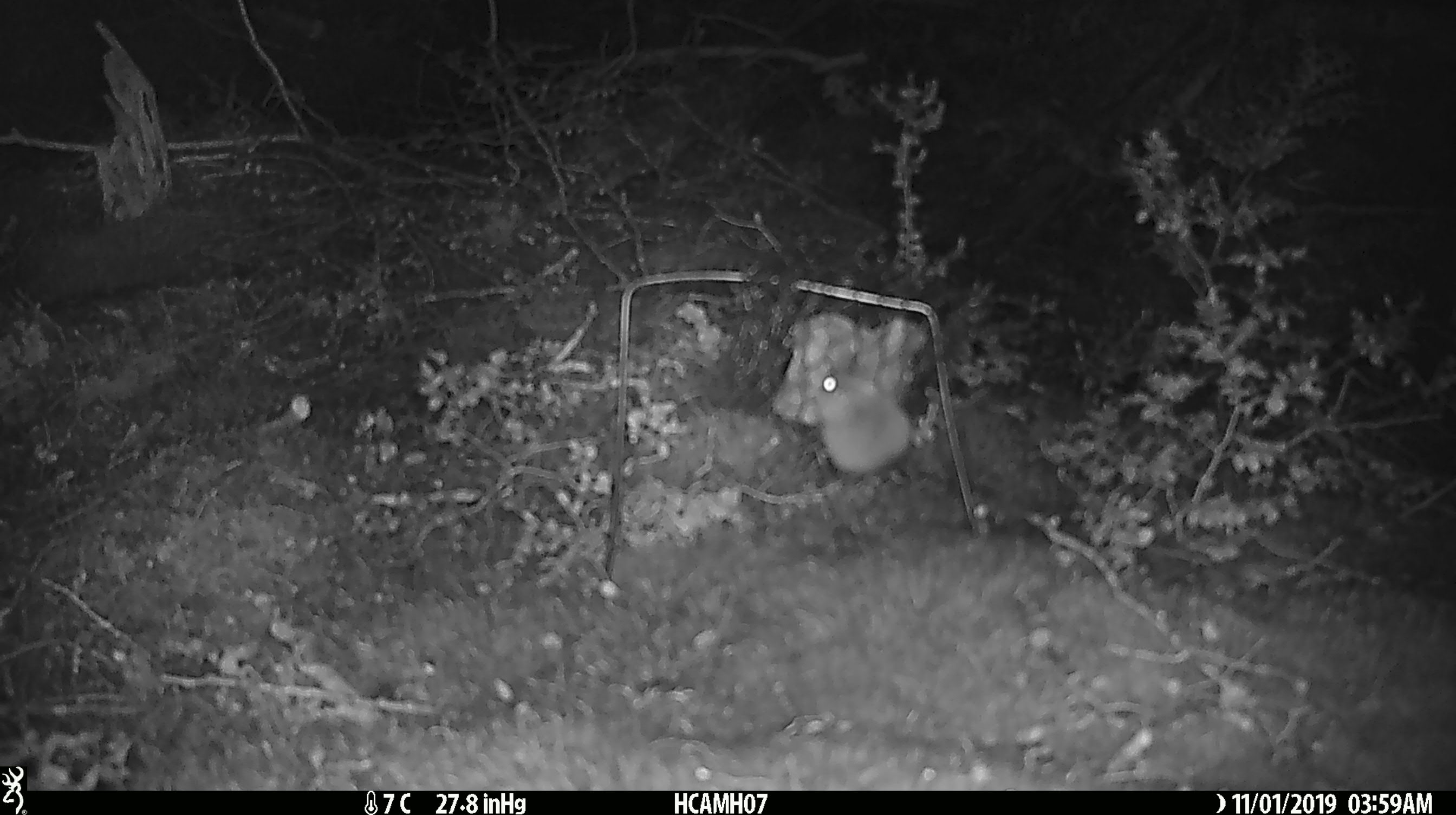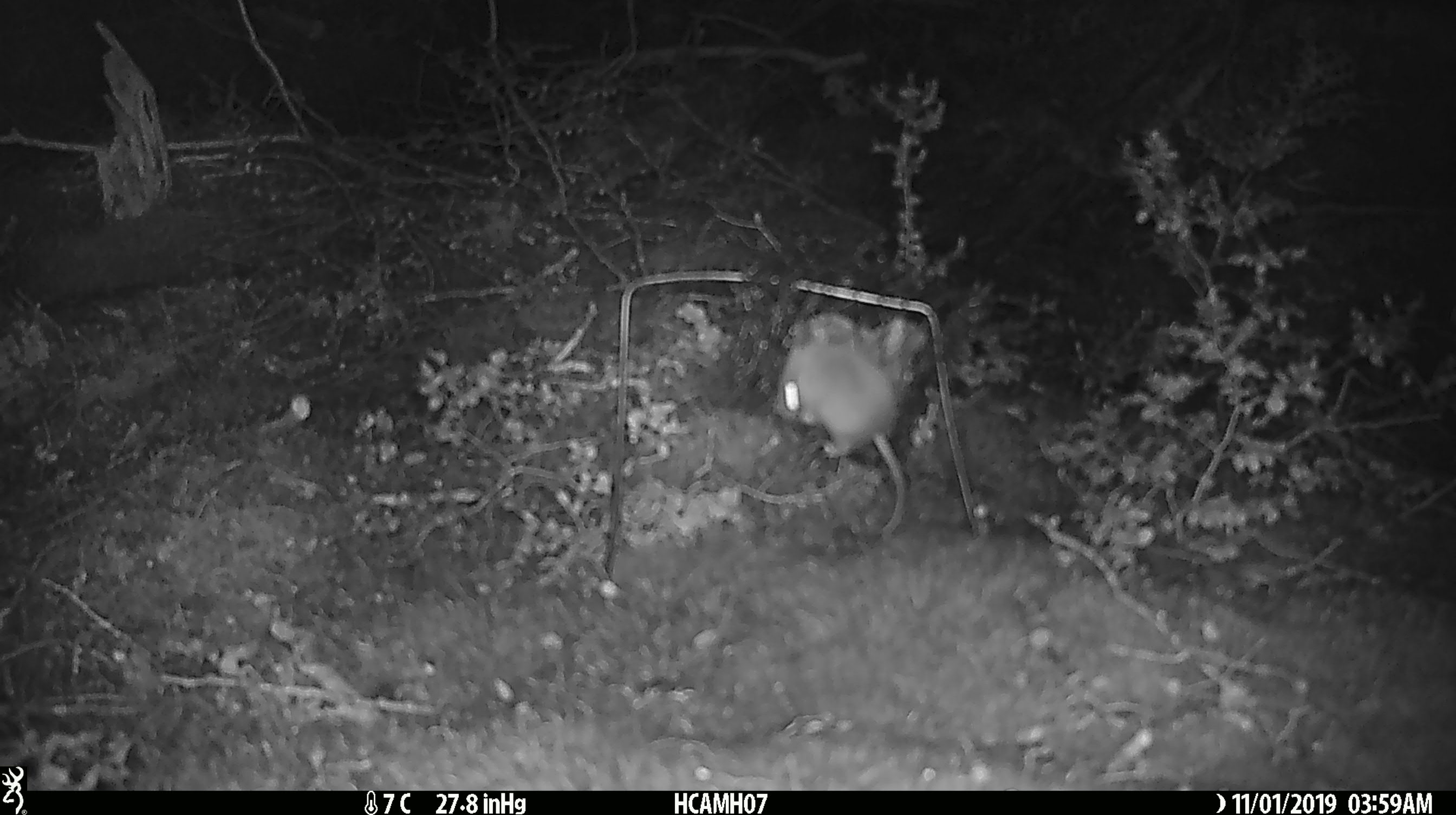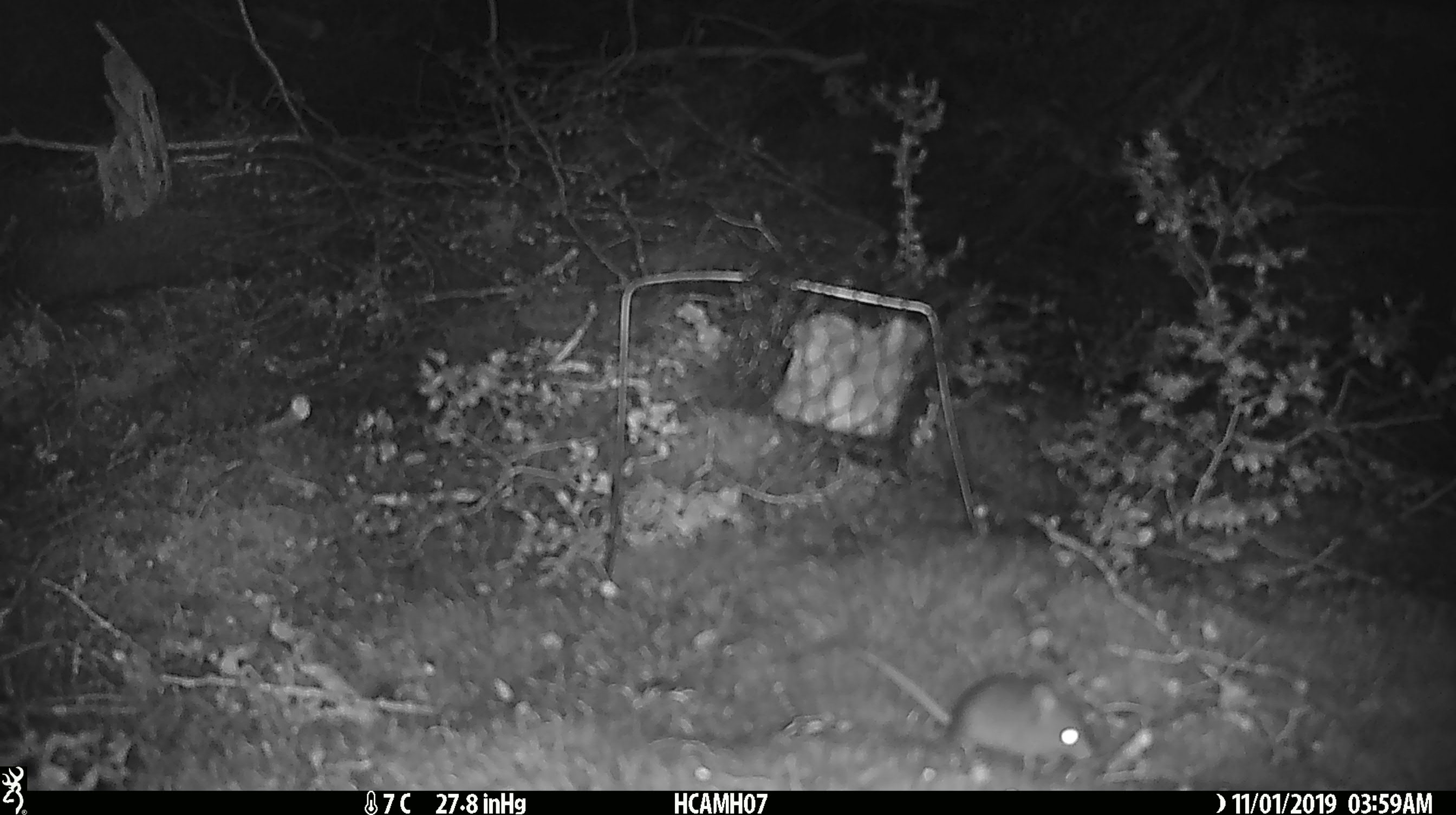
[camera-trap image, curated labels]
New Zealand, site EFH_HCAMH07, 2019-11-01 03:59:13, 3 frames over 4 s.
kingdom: Animalia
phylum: Chordata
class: Mammalia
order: Rodentia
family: Muridae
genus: Mus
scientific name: Mus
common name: mouse